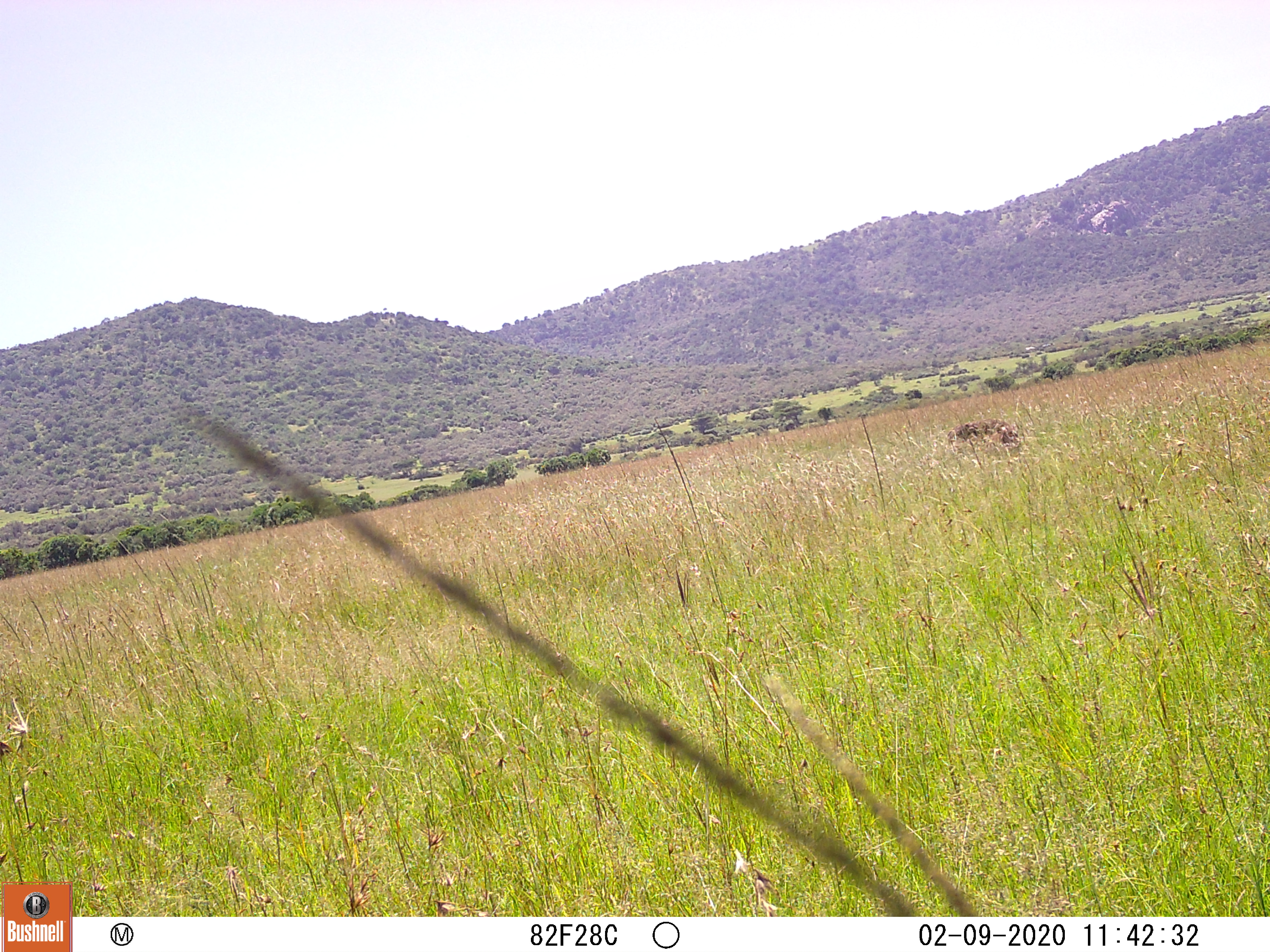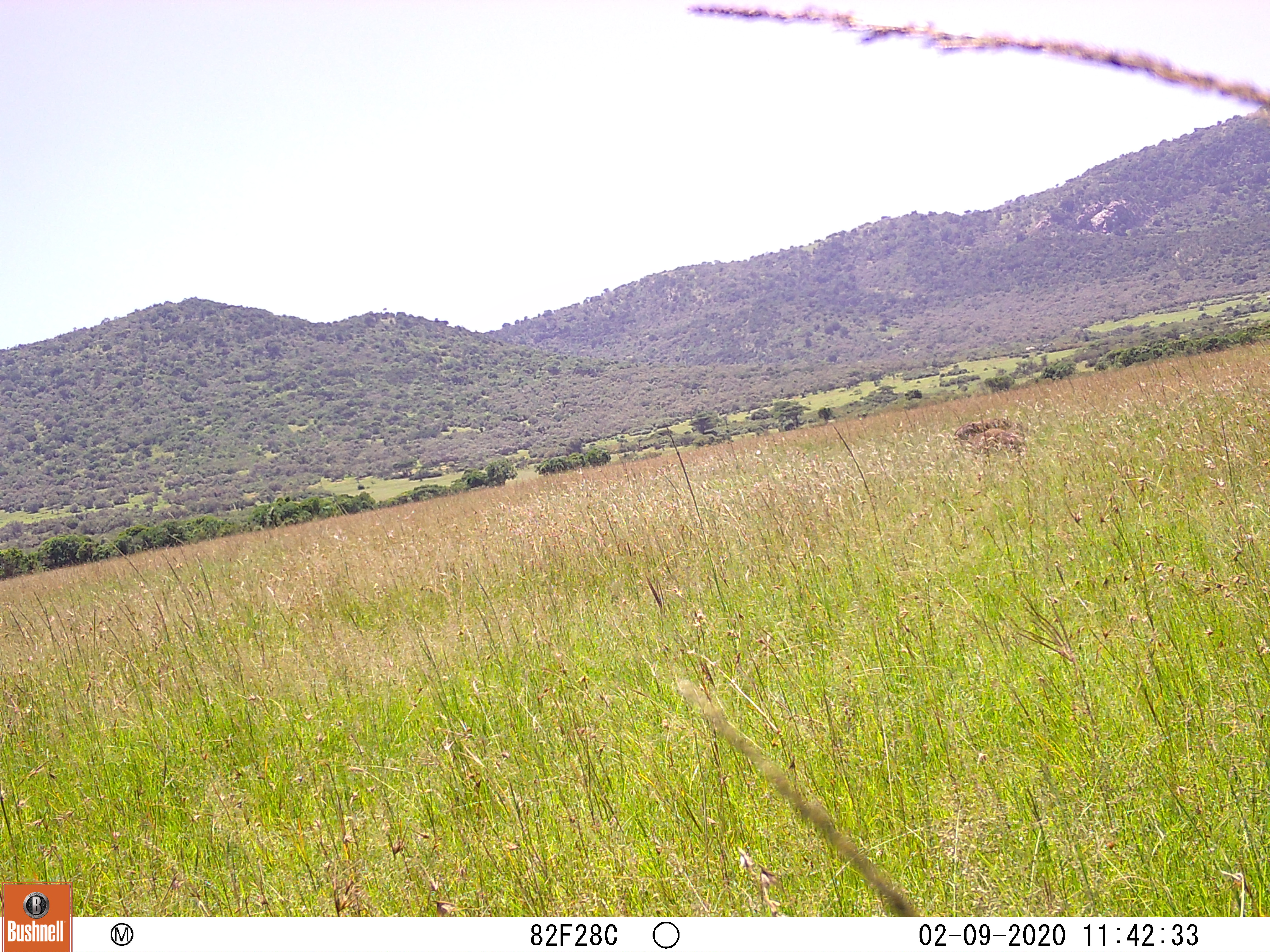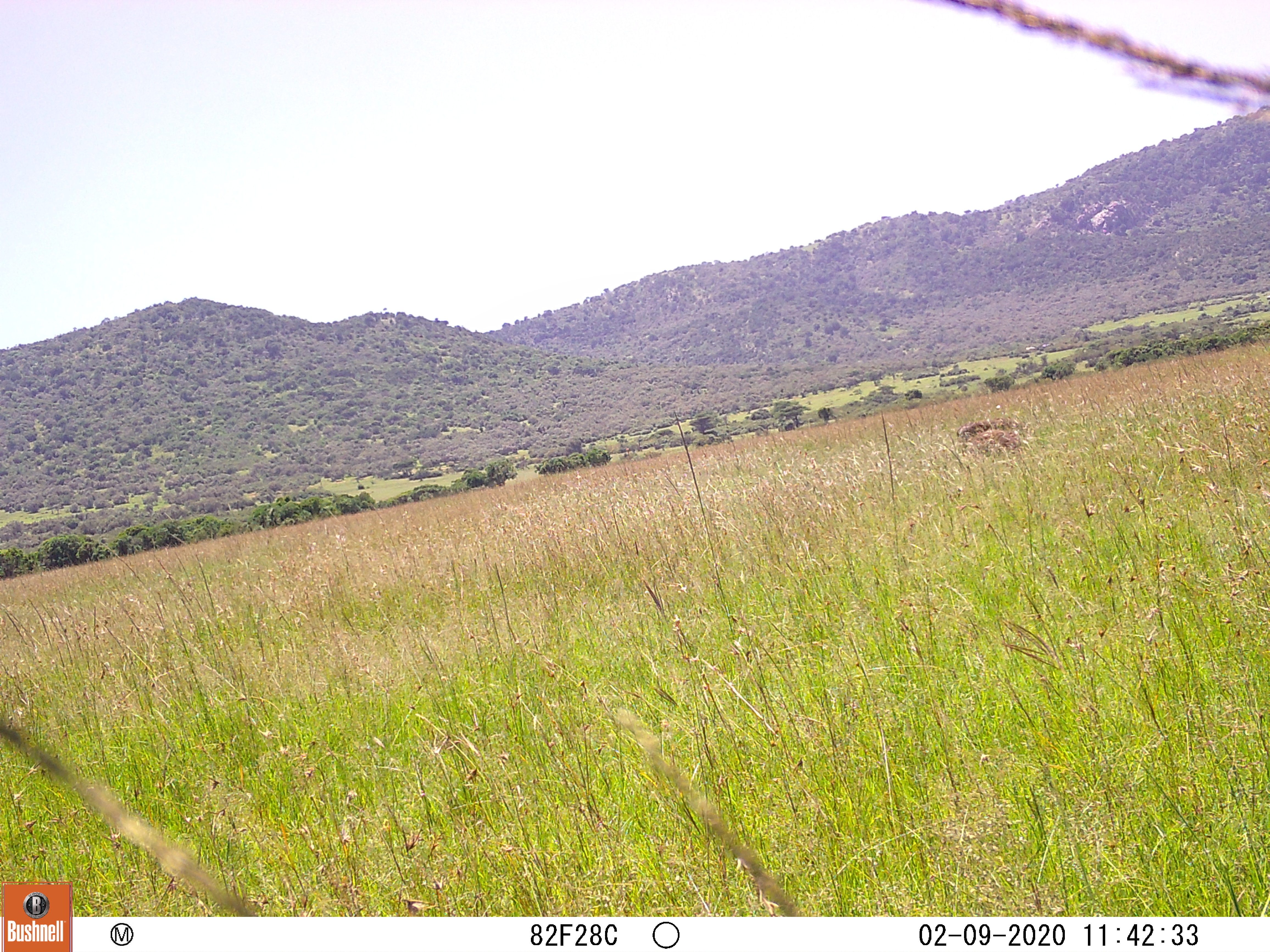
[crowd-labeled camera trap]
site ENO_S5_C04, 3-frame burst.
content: unidentified animal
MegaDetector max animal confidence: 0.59